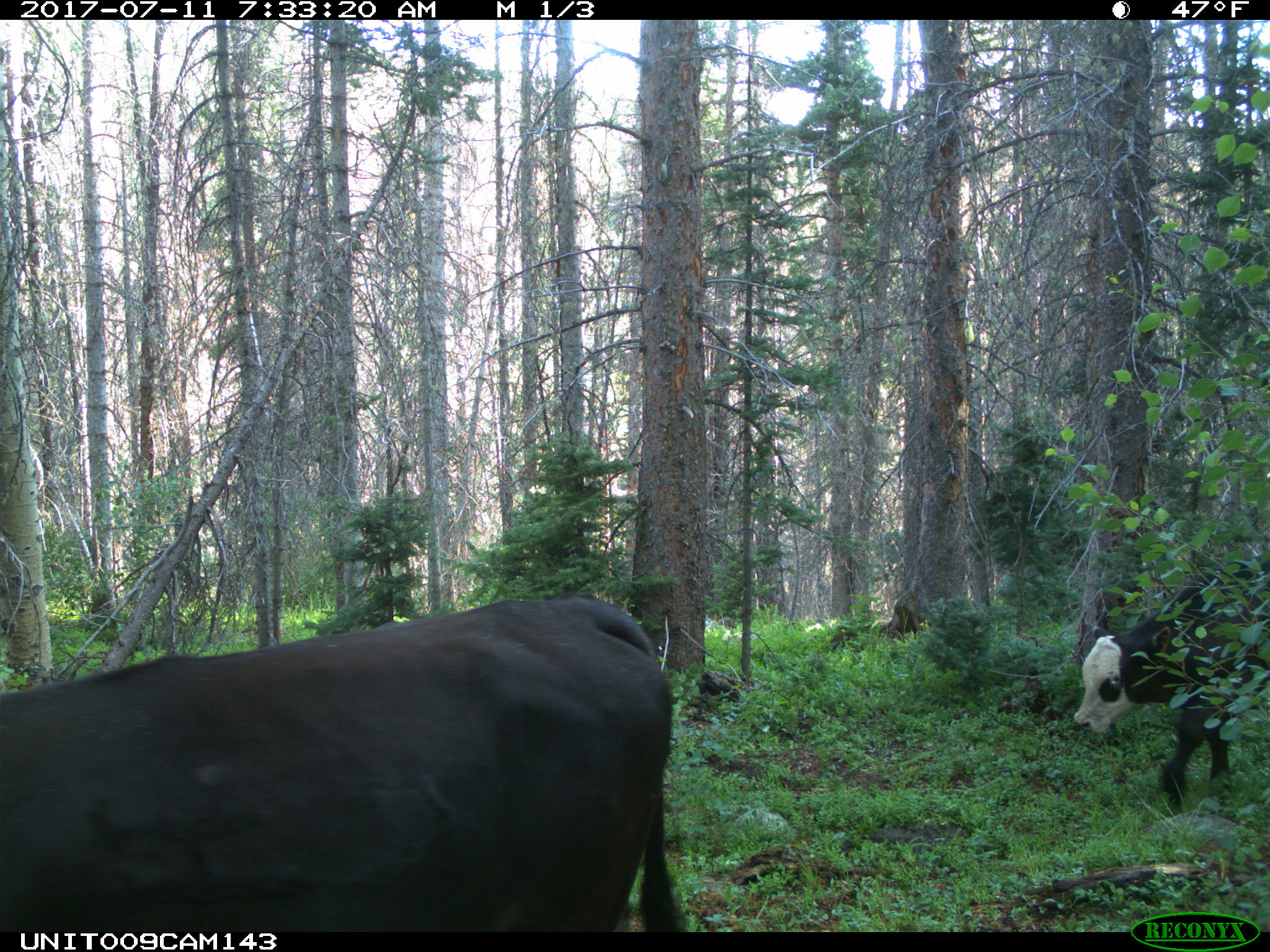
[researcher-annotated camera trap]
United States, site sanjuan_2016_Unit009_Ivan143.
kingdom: Animalia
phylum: Chordata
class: Mammalia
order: Artiodactyla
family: Bovidae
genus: Bos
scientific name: Bos taurus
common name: domestic cow